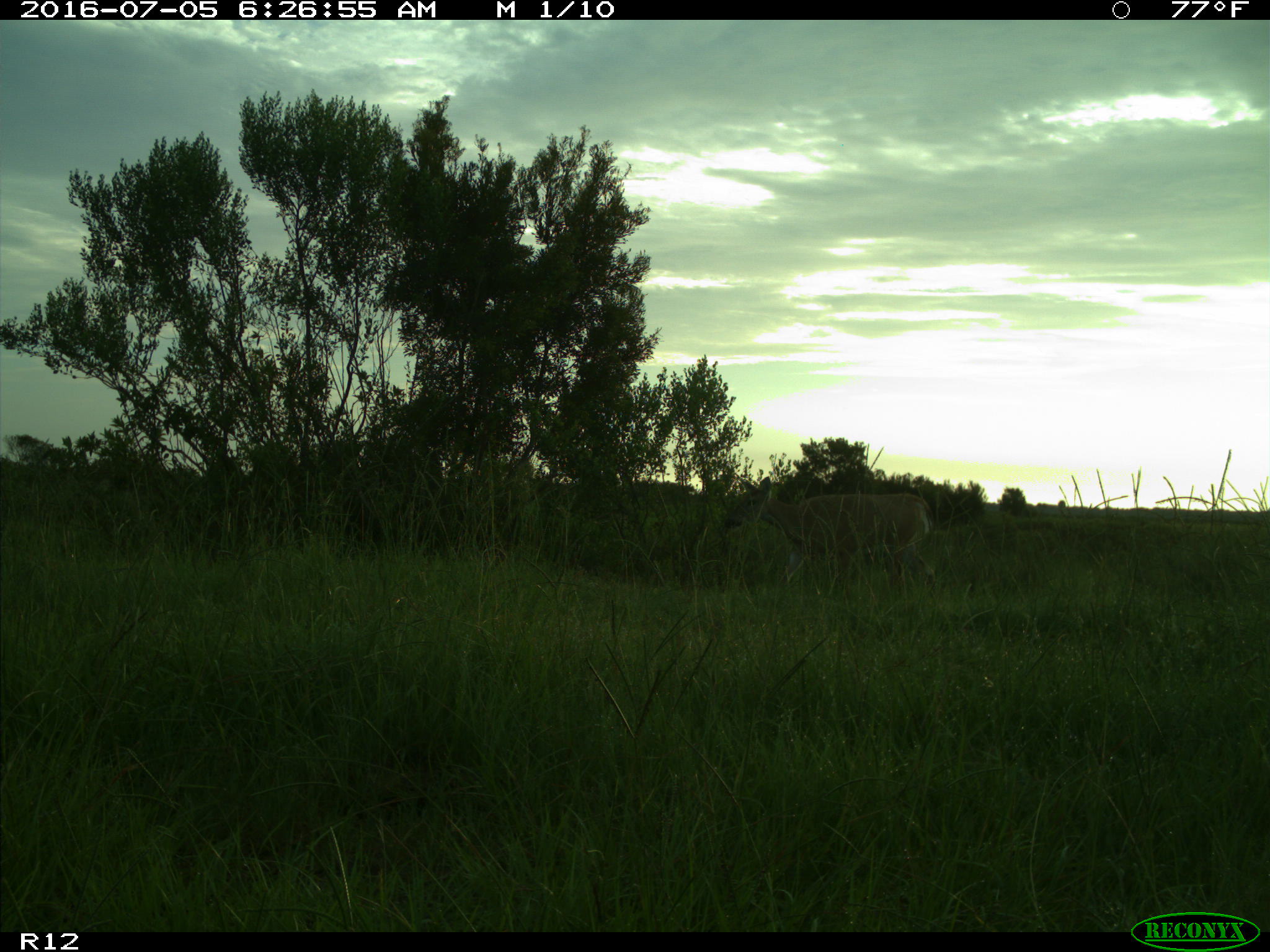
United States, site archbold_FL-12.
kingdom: Animalia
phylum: Chordata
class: Mammalia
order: Artiodactyla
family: Cervidae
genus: Odocoileus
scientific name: Odocoileus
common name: deer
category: unidentified deer